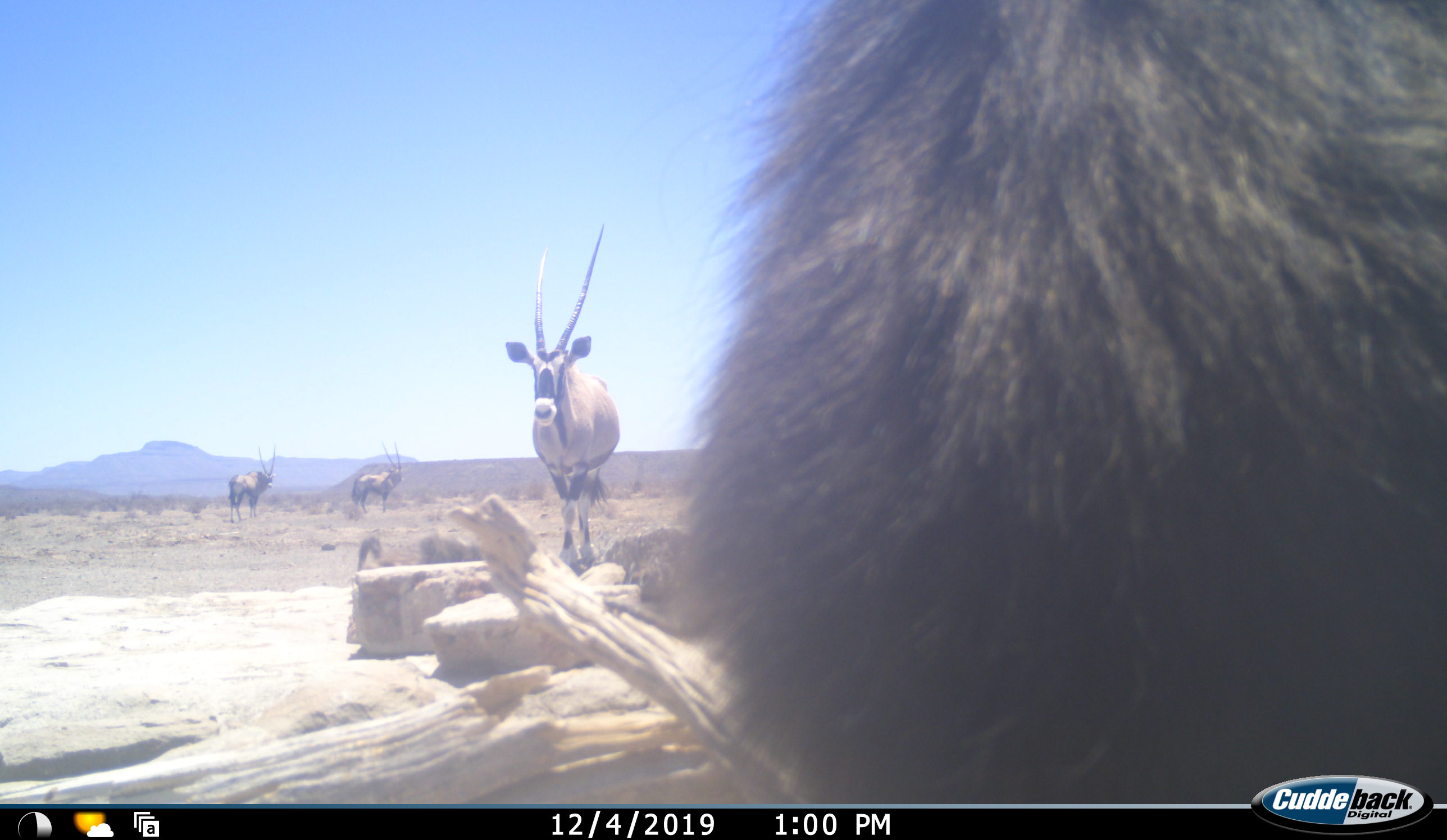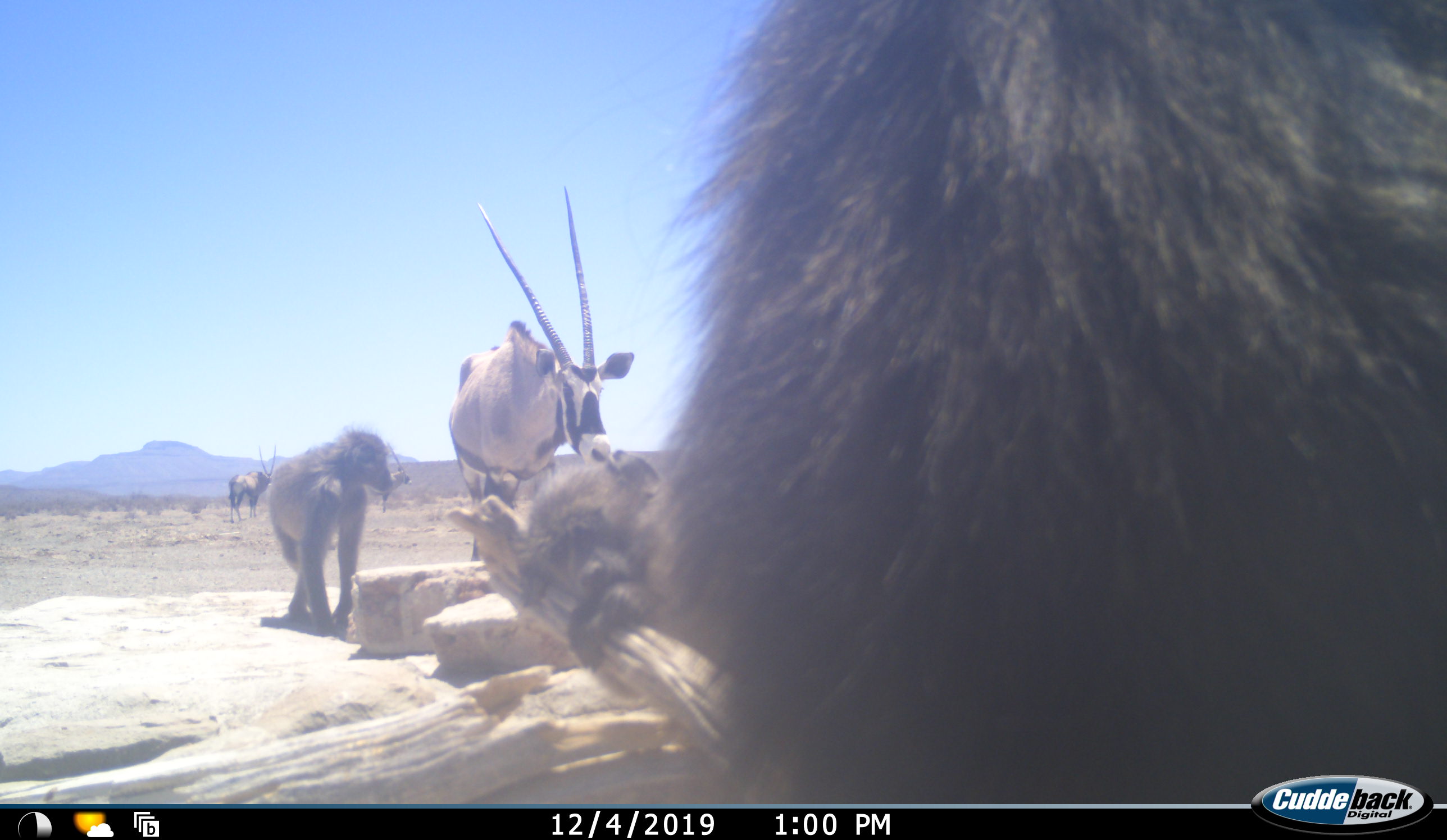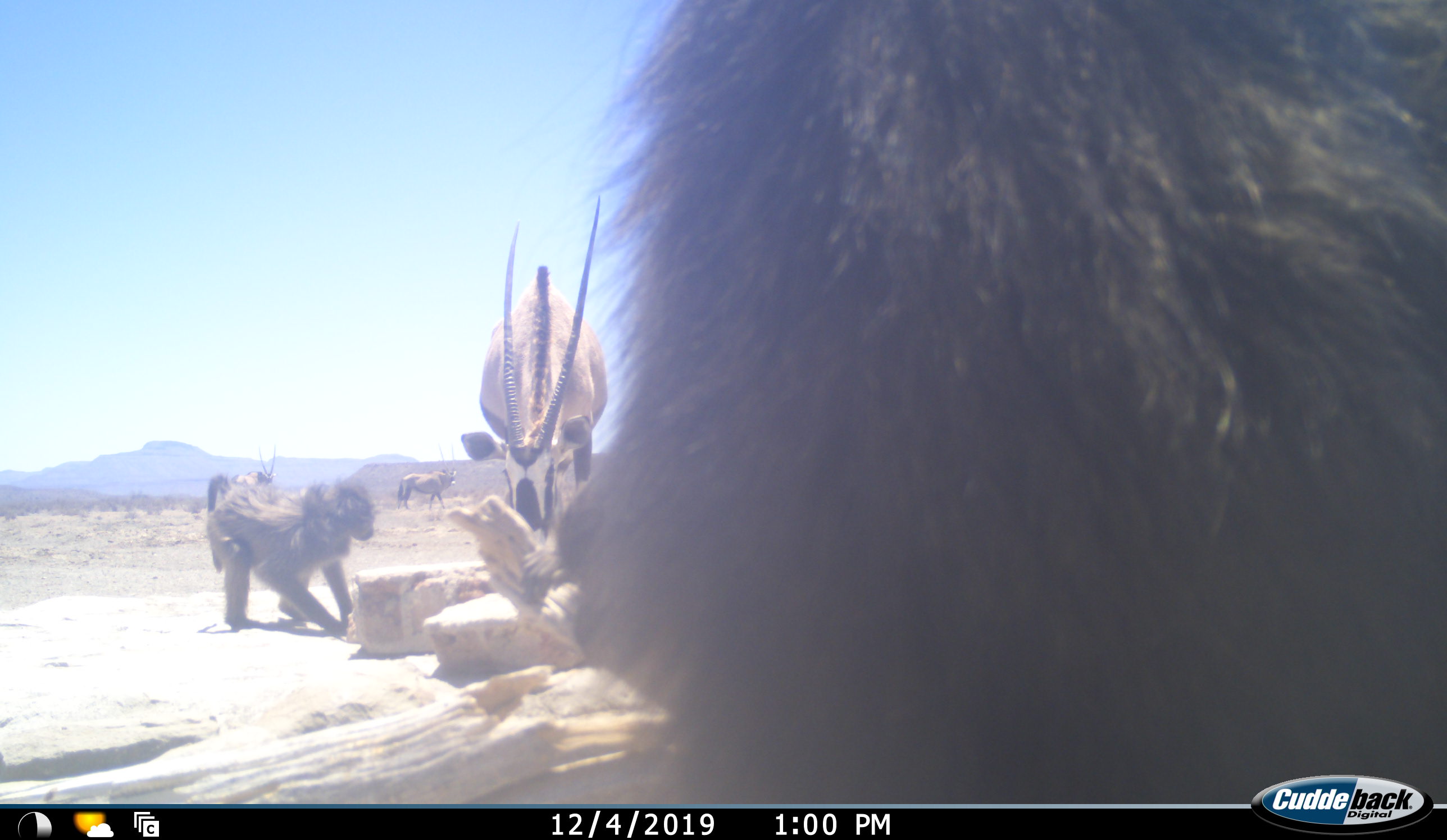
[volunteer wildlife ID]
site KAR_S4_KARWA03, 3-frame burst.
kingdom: Animalia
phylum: Chordata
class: Mammalia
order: Primates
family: Cercopithecidae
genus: Papio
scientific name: Papio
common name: baboon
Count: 3.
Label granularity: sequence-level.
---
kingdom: Animalia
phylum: Chordata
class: Mammalia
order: Artiodactyla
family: Bovidae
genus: Oryx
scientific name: Oryx gazella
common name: gemsbok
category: oryx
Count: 3.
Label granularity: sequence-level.